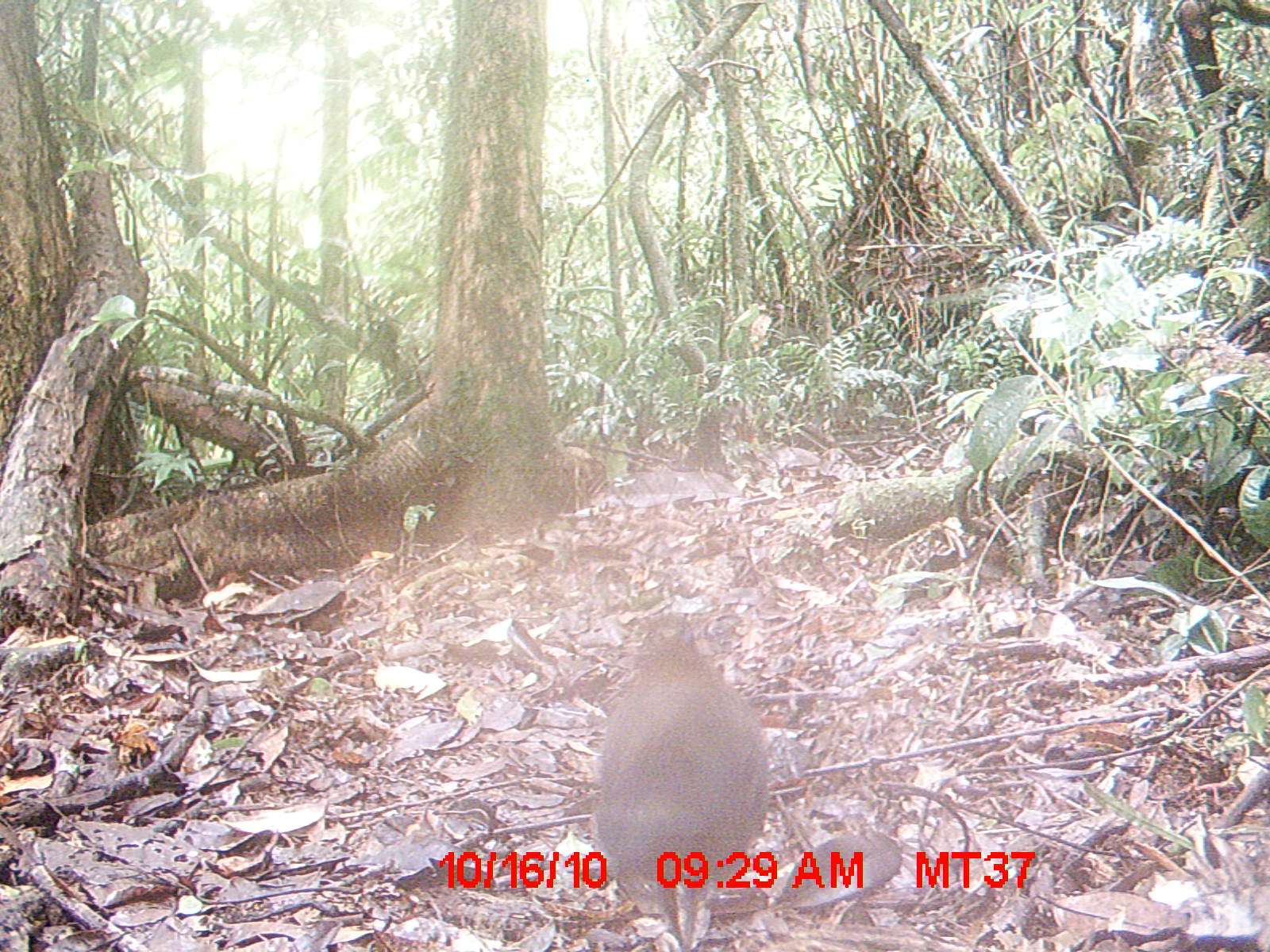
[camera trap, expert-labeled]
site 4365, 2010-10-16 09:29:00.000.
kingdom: Animalia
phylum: Chordata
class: Aves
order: Cuculiformes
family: Cuculidae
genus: Coua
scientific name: Coua serriana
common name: red-breasted coua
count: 1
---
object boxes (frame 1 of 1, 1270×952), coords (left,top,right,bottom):
coua serriana: (595,617,767,952)